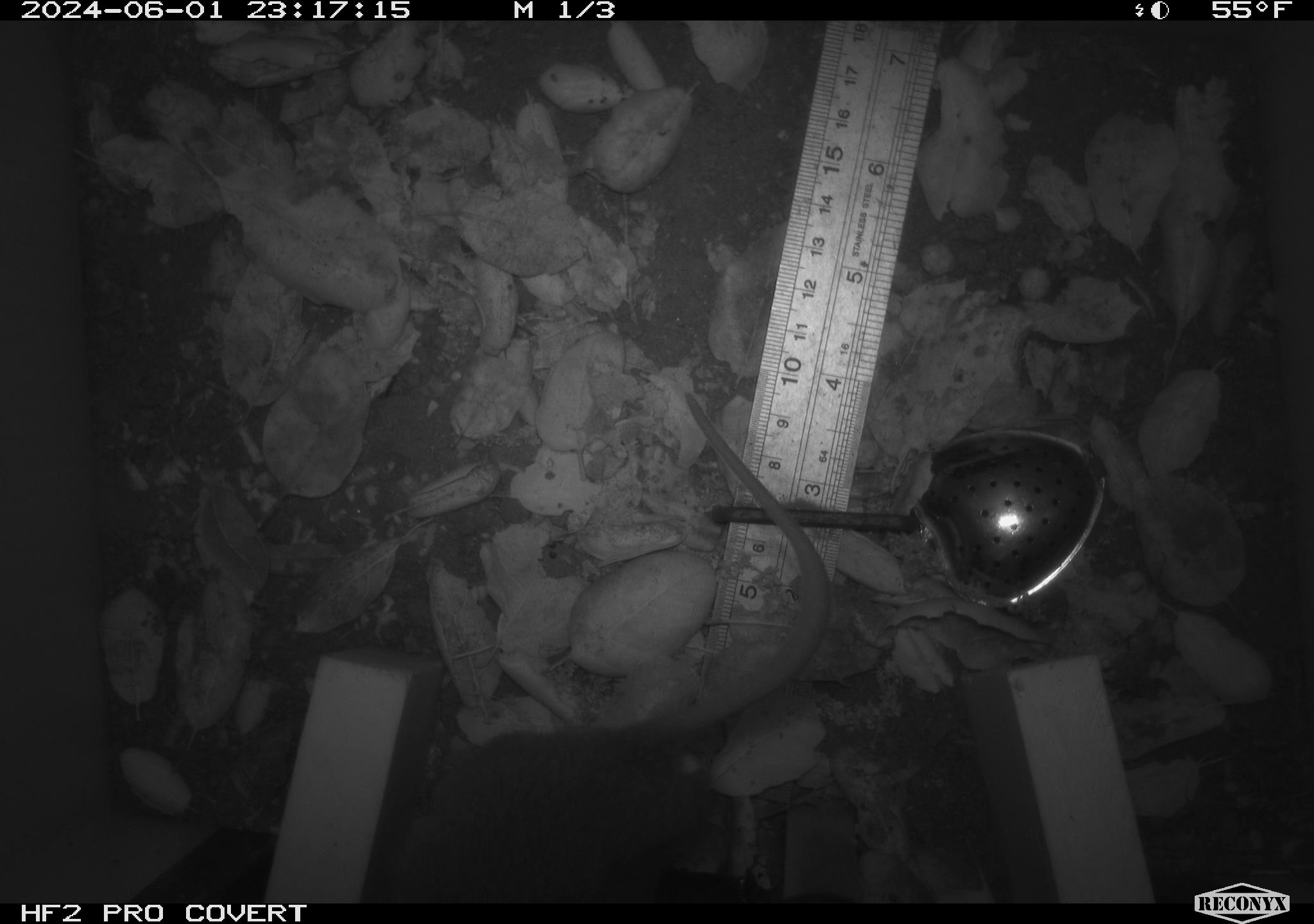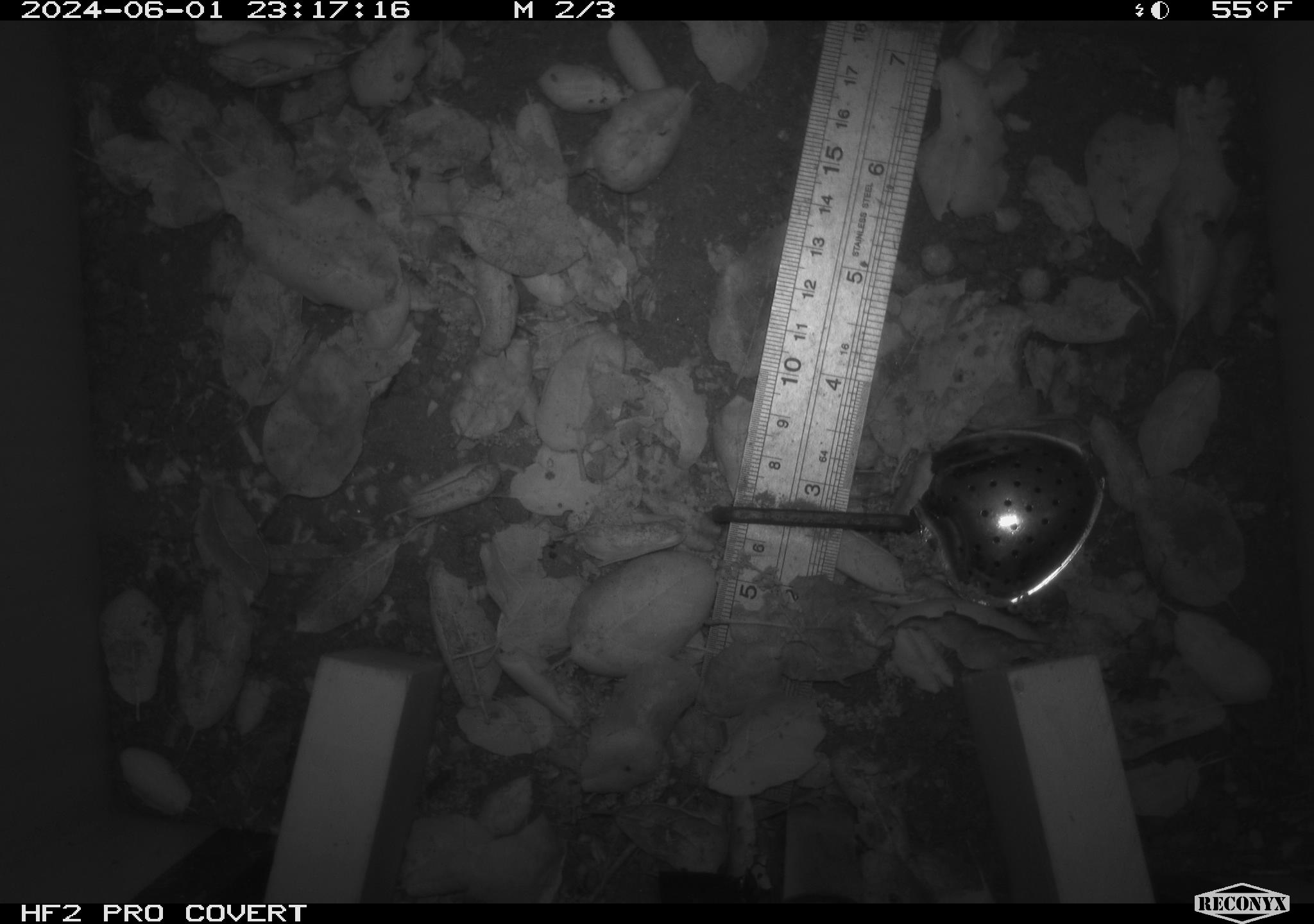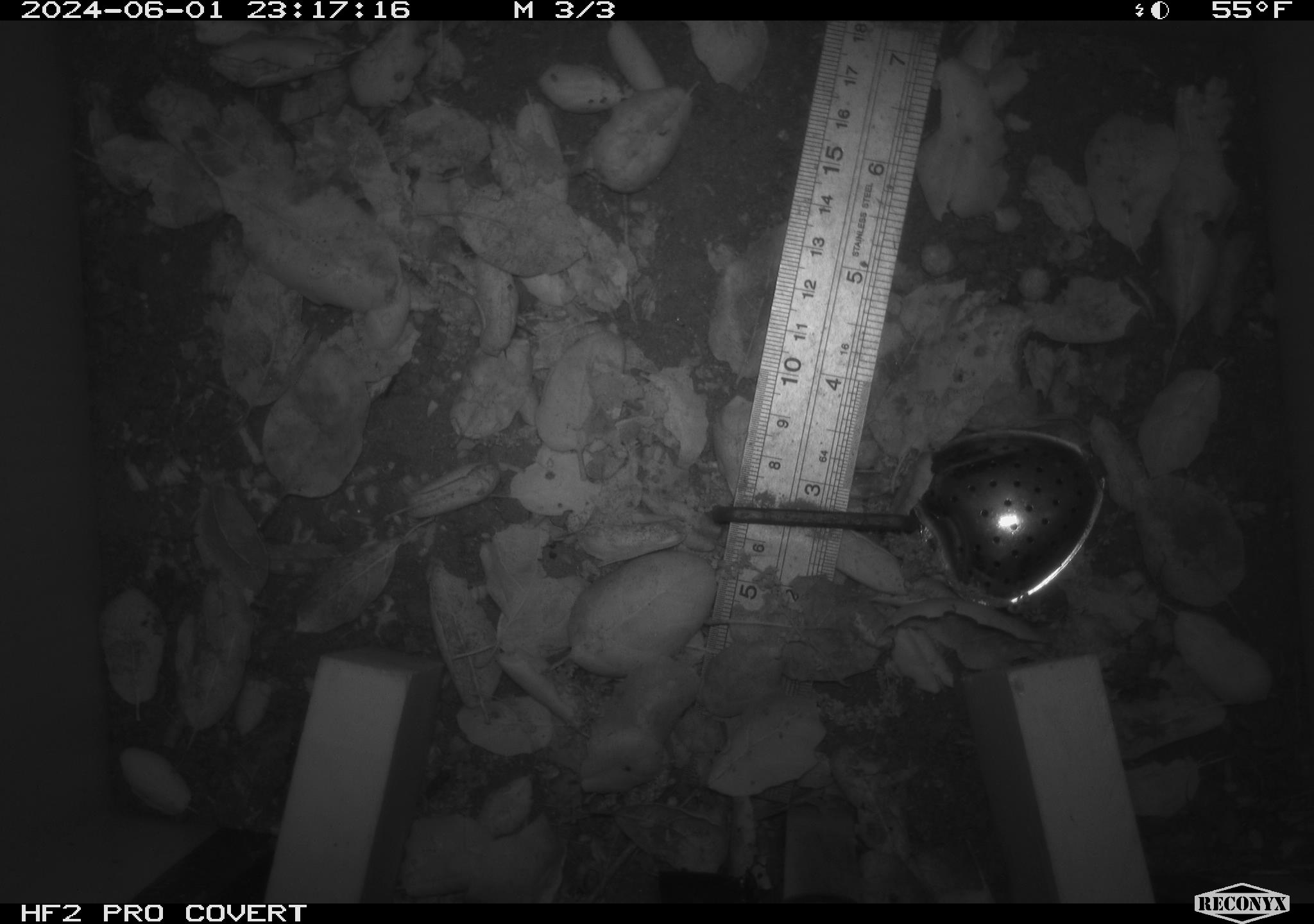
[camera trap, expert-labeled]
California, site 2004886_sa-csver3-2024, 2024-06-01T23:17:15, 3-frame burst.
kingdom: Animalia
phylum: Chordata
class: Mammalia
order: Rodentia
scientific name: Rodentia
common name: rodent